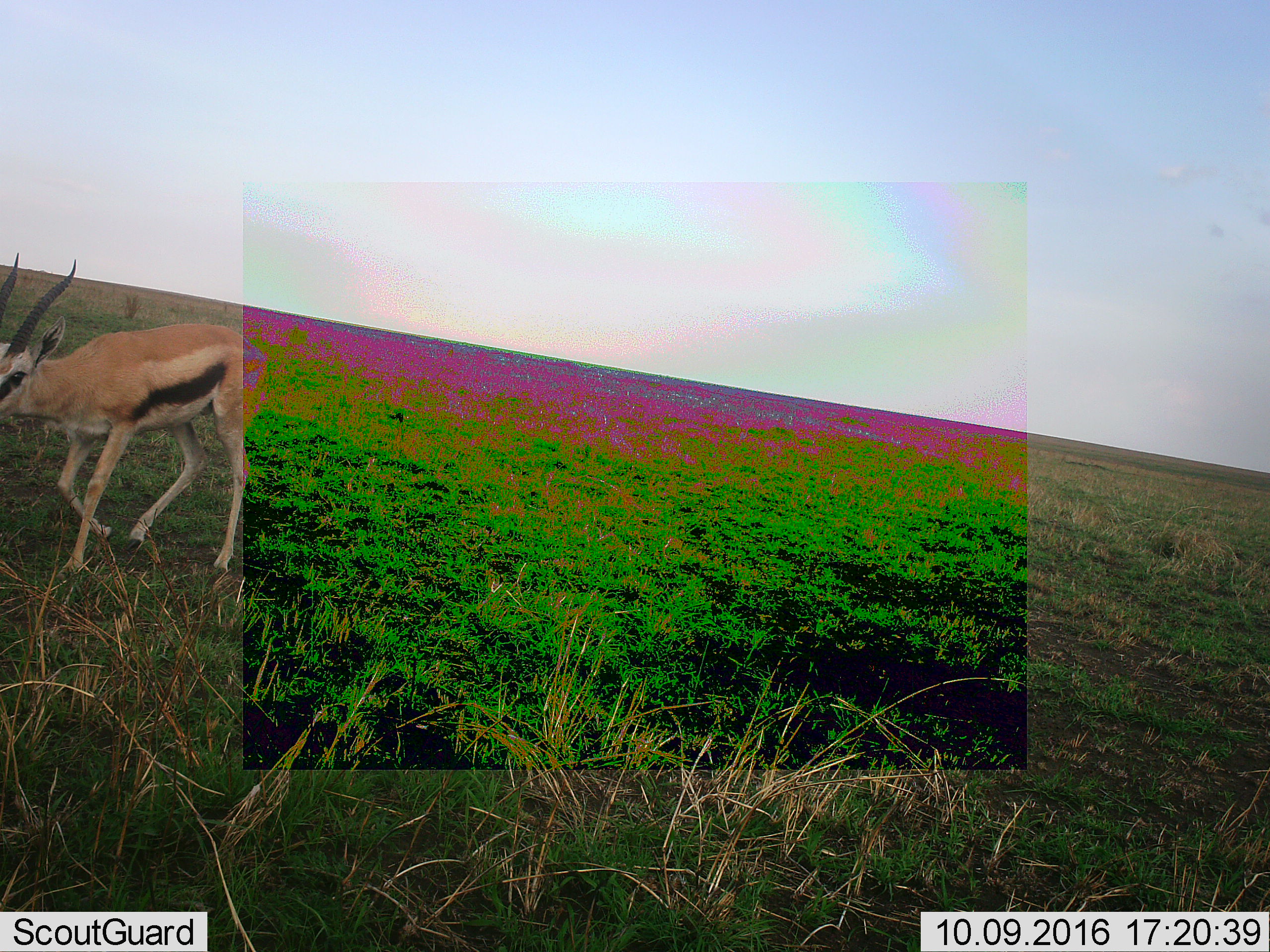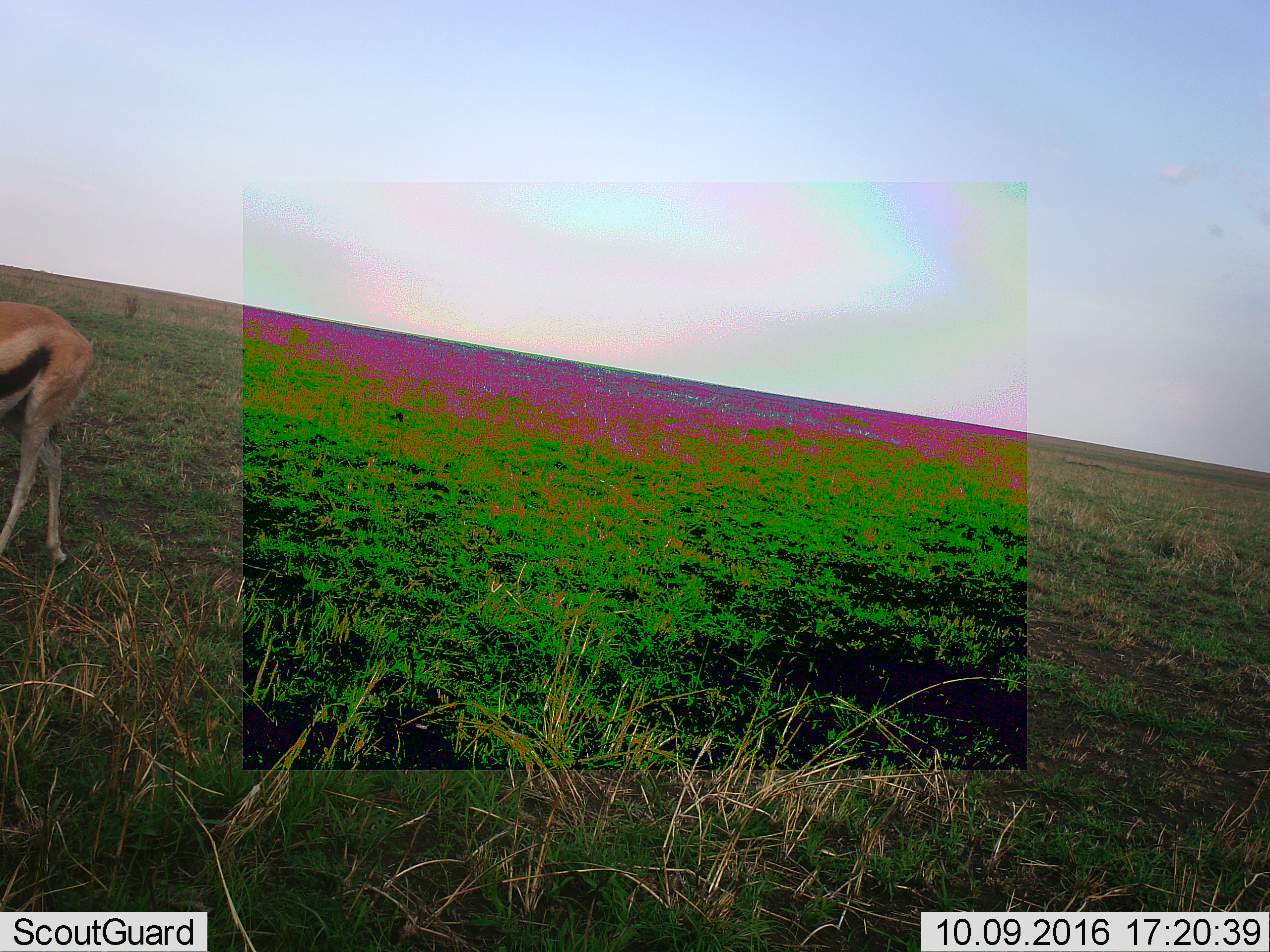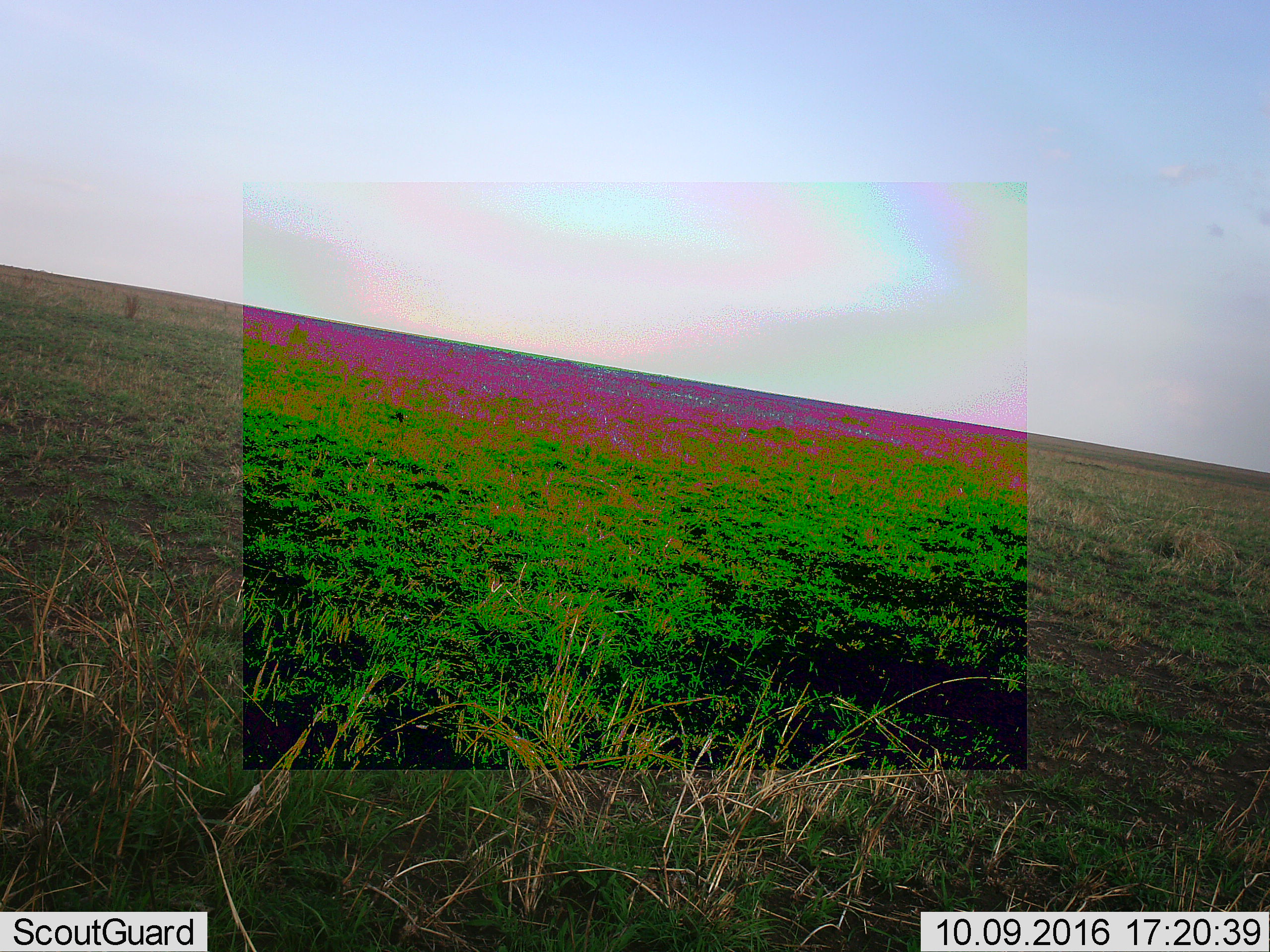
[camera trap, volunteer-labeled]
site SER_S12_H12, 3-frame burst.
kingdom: Animalia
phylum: Chordata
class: Mammalia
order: Artiodactyla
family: Bovidae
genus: Eudorcas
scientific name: Eudorcas thomsonii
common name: thomson's gazelle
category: gazellethomsons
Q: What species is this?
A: Gazellethomsons (thomson's gazelle) (Eudorcas thomsonii).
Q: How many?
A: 1.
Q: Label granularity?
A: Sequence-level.